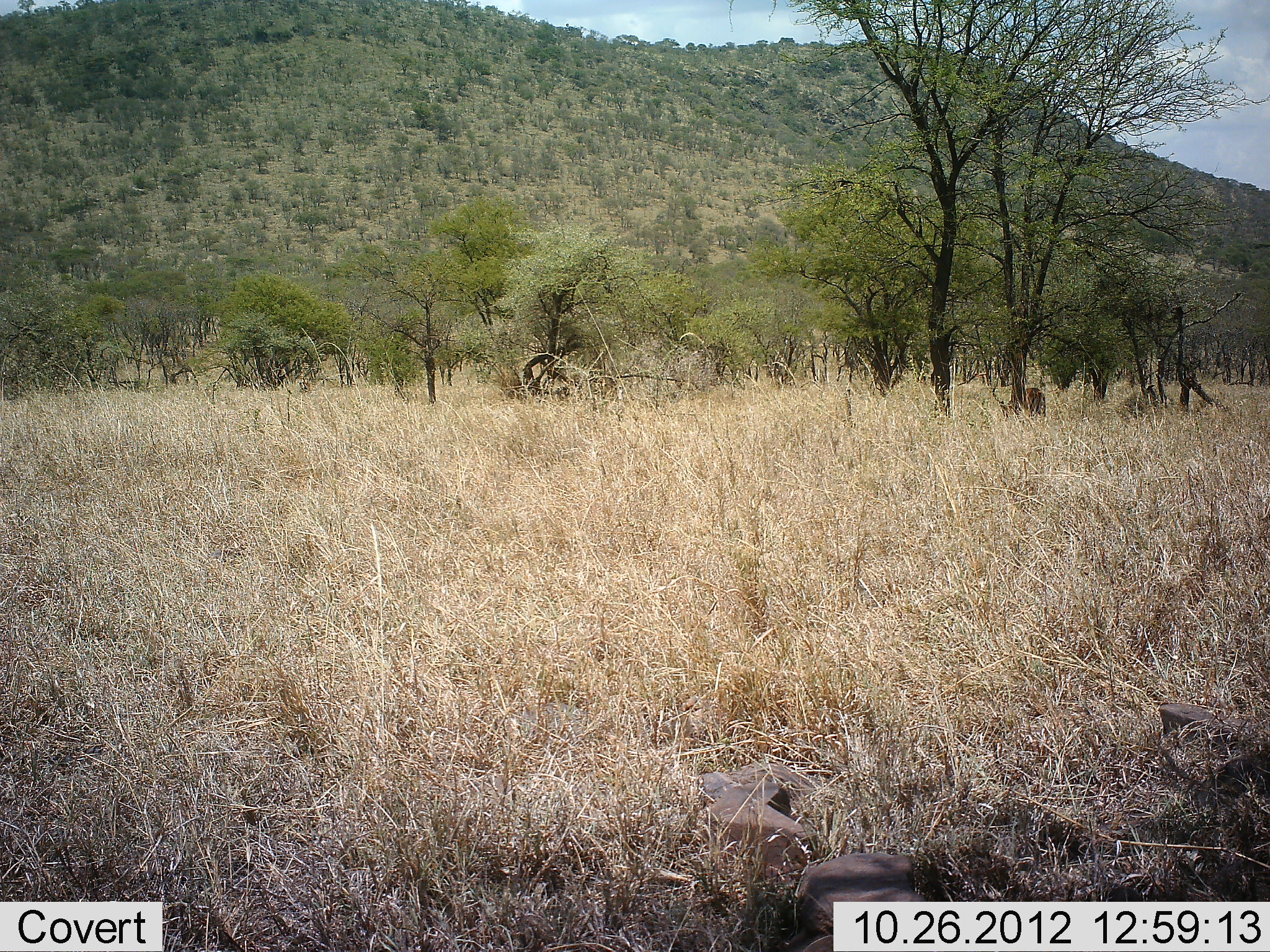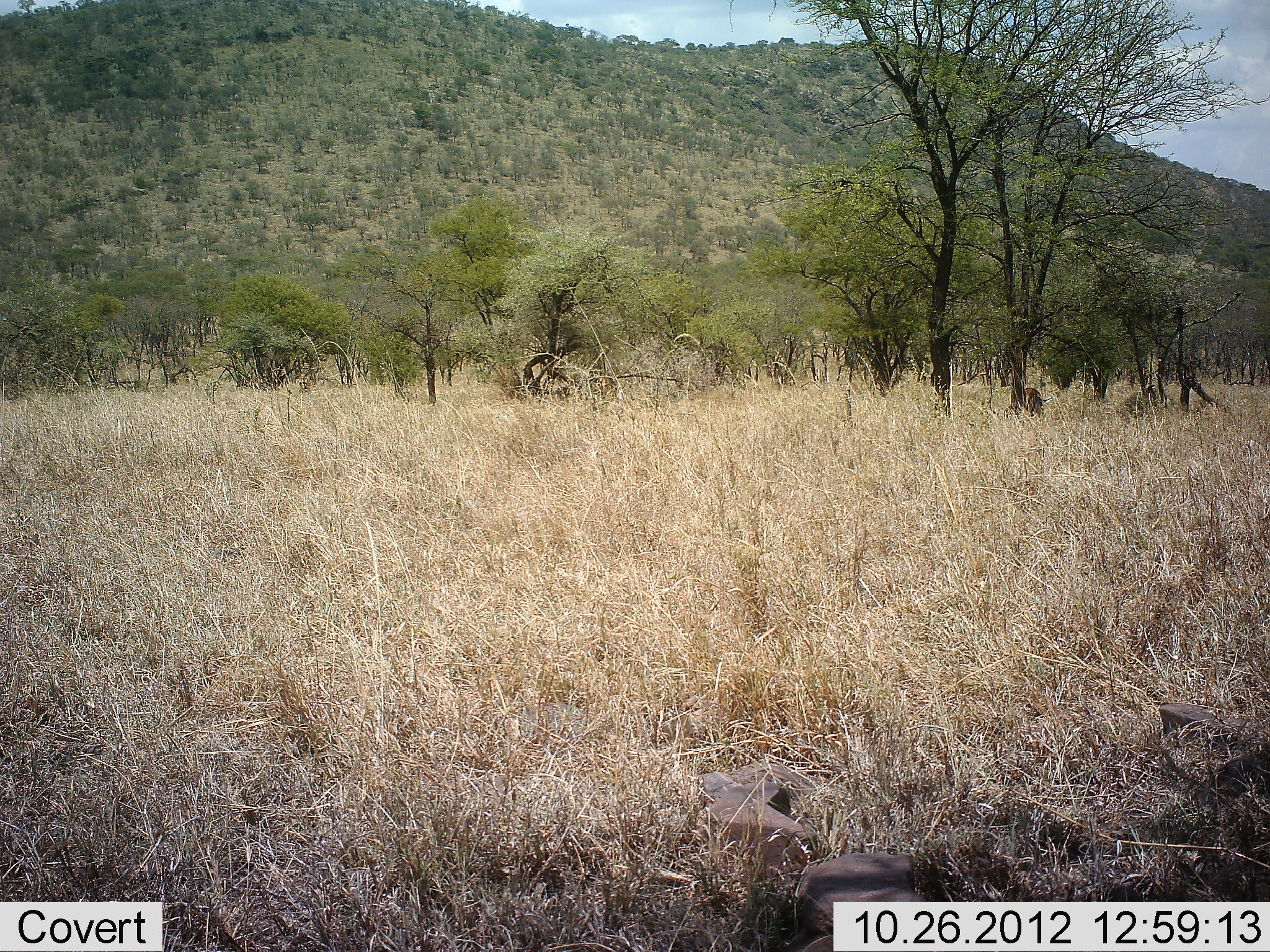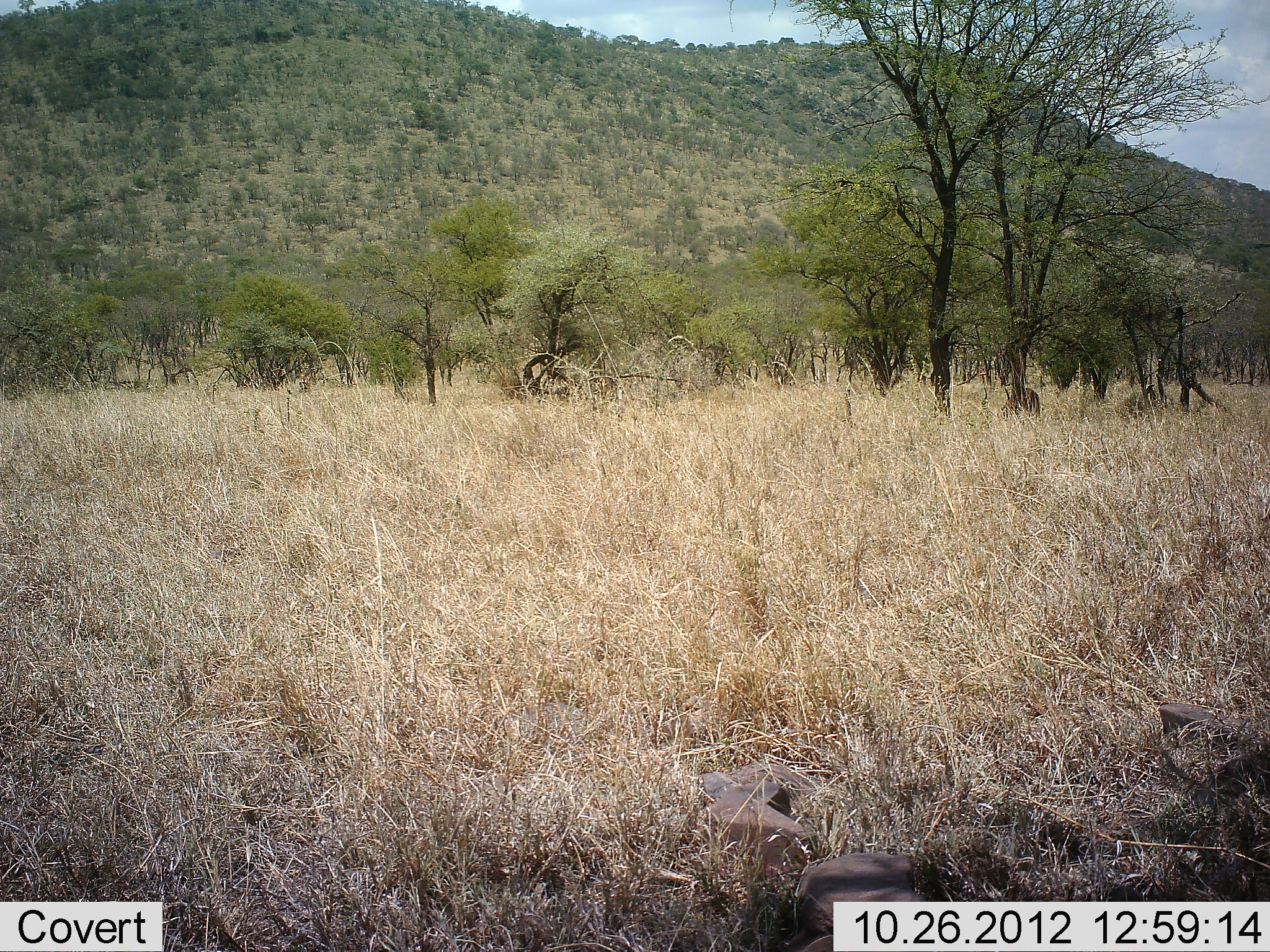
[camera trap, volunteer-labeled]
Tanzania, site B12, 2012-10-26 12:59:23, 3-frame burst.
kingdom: Animalia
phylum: Chordata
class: Mammalia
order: Artiodactyla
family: Bovidae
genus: Aepyceros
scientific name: Aepyceros melampus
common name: impala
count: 1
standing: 10%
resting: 0%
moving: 0%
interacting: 0%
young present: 0%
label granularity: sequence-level